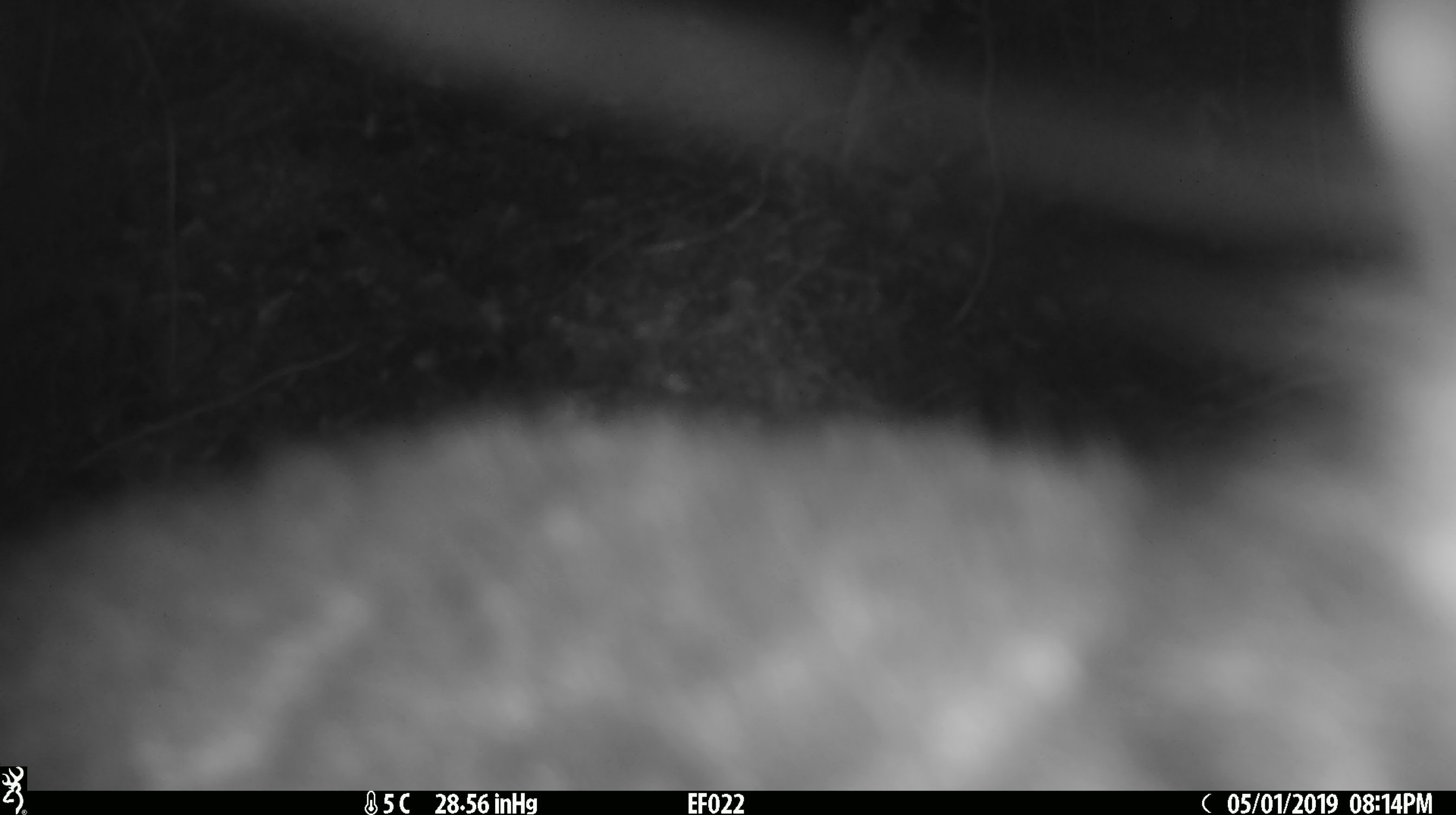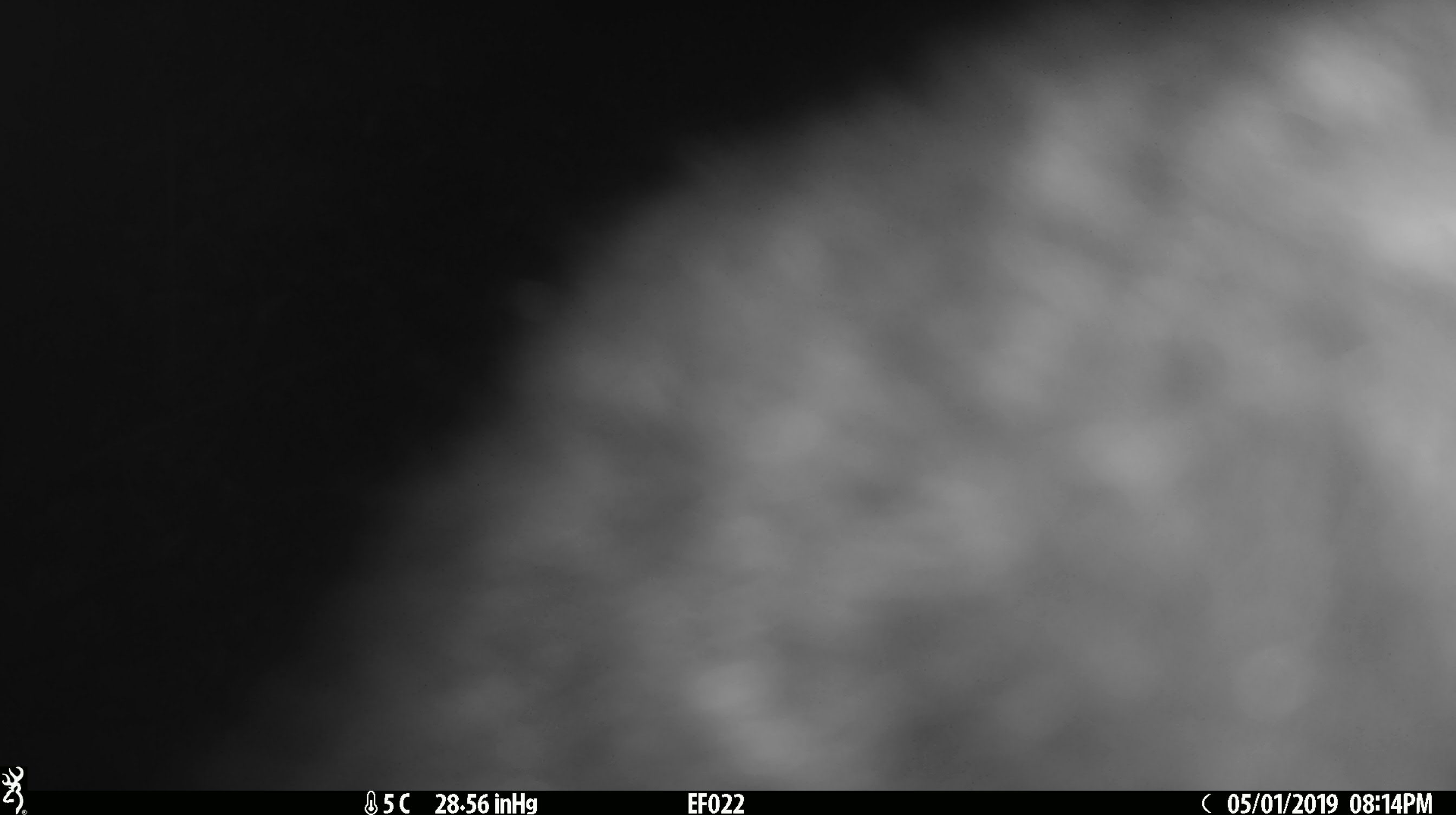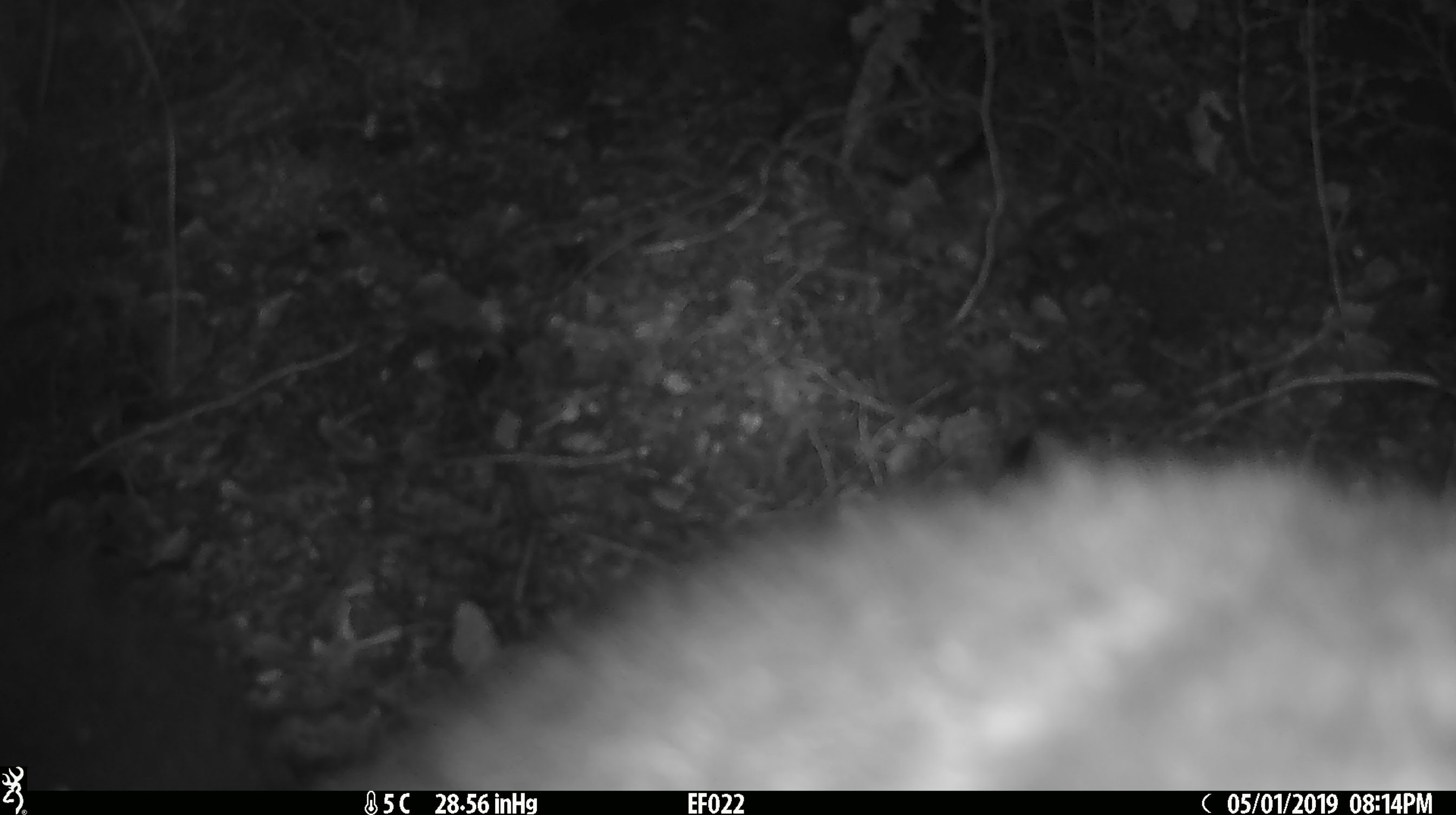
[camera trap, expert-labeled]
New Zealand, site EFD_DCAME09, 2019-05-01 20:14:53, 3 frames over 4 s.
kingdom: Animalia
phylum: Chordata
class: Mammalia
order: Diprotodontia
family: Phalangeridae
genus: Trichosurus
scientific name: Trichosurus vulpecula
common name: common brushtail possum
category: possum